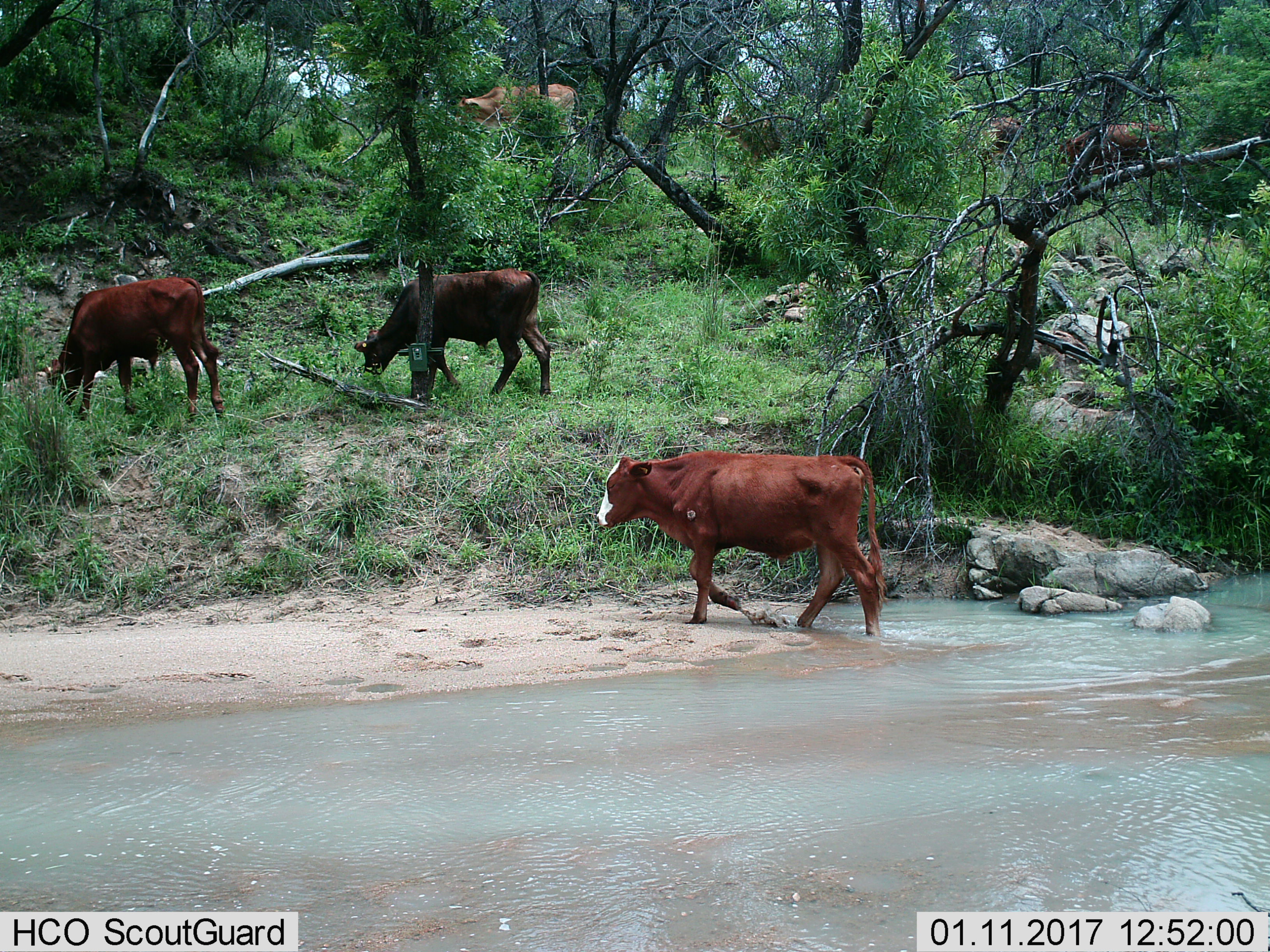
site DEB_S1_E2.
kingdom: Animalia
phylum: Chordata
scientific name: Vertebrata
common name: domestic animal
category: domesticanimal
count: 6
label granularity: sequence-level